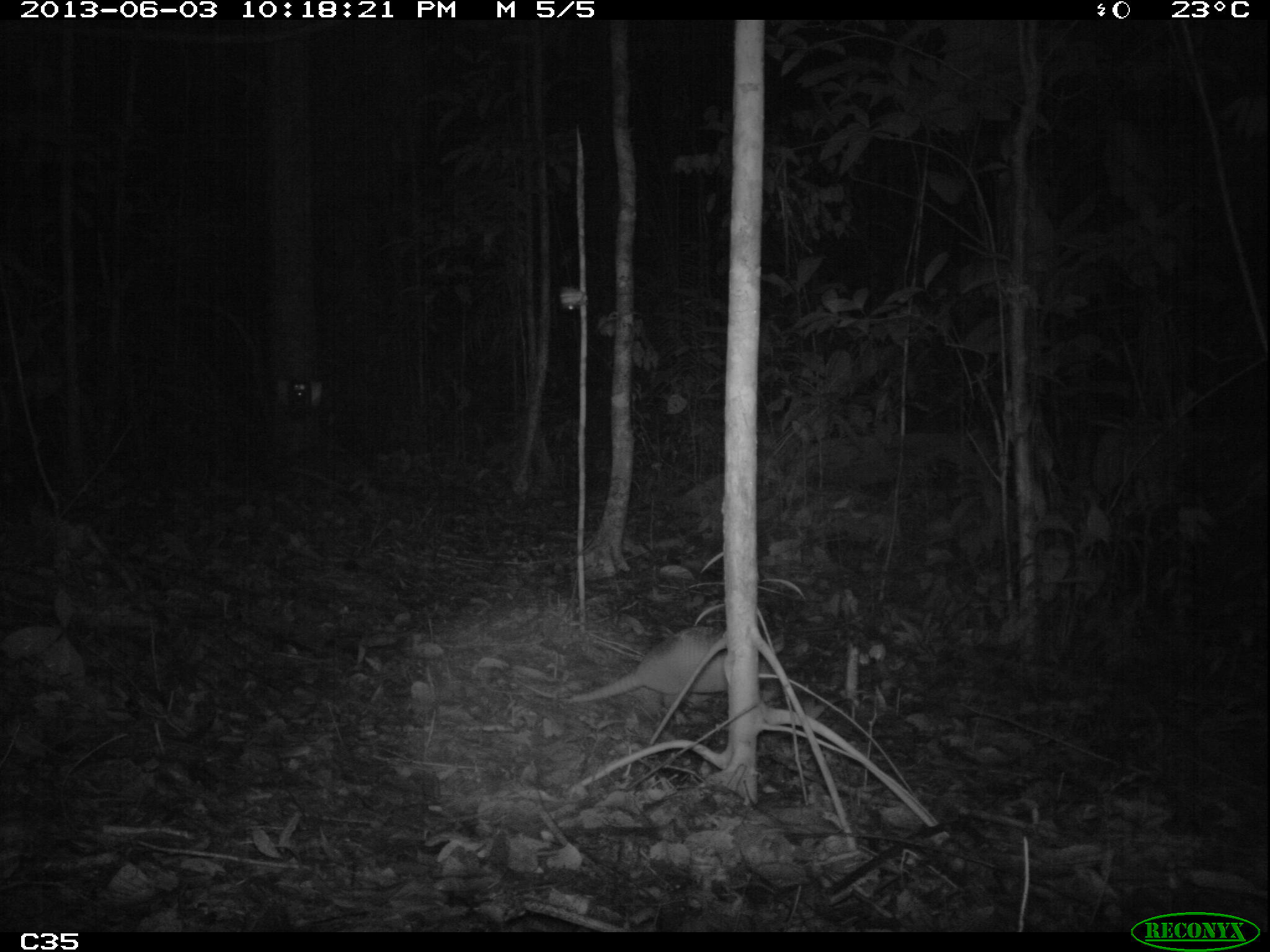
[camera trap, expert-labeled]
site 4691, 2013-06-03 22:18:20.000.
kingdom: Animalia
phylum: Chordata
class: Mammalia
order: Cingulata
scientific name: Cingulata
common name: armadillo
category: unknown armadillo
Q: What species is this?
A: Unknown armadillo (armadillo) (Cingulata).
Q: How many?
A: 1.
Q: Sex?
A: Female.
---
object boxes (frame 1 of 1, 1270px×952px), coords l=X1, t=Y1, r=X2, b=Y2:
unknown armadillo: l=572, t=626, r=785, b=725